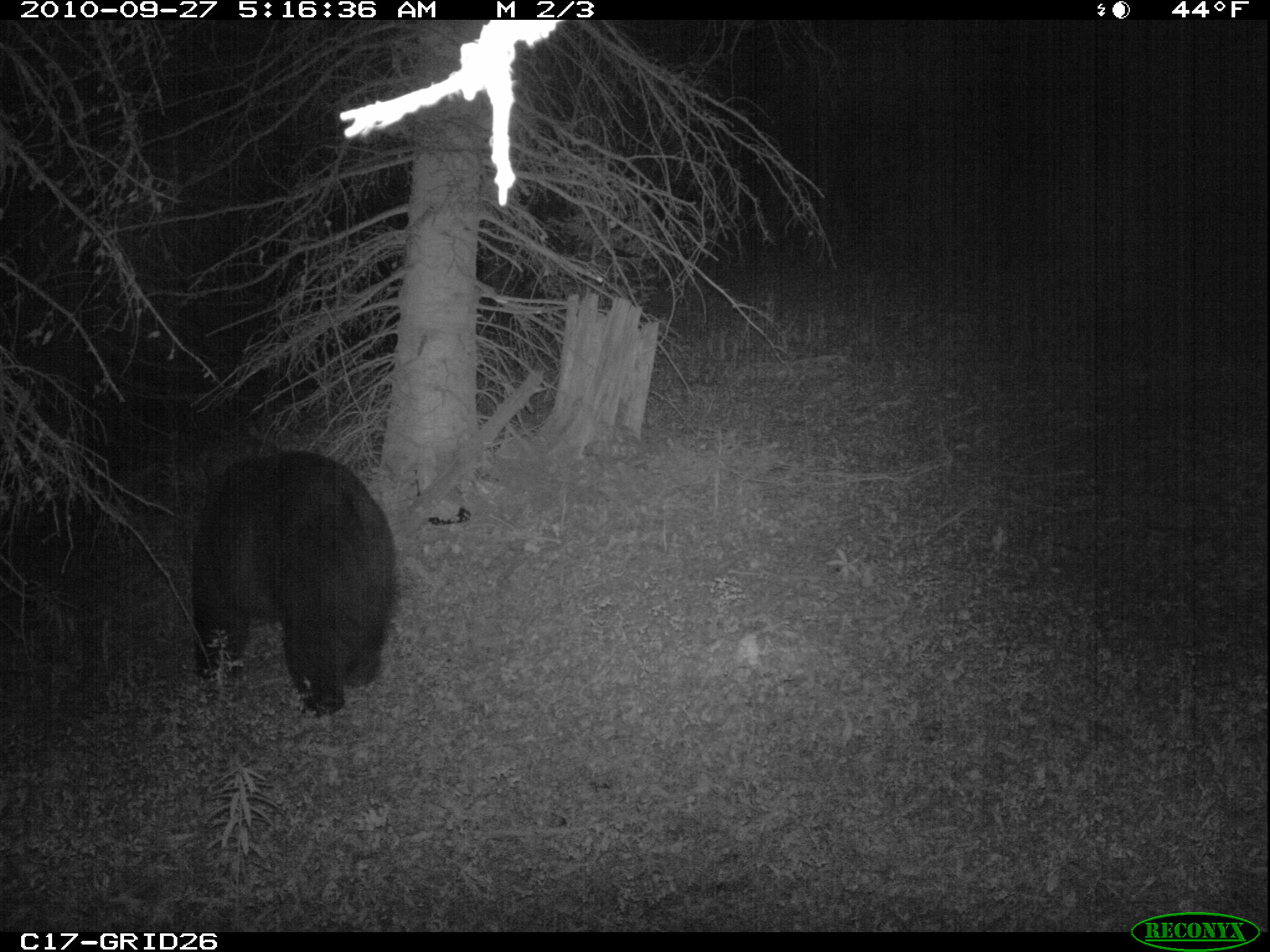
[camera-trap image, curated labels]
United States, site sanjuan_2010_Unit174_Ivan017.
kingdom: Animalia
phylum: Chordata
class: Mammalia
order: Carnivora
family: Ursidae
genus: Ursus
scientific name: Ursus americanus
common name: american black bear